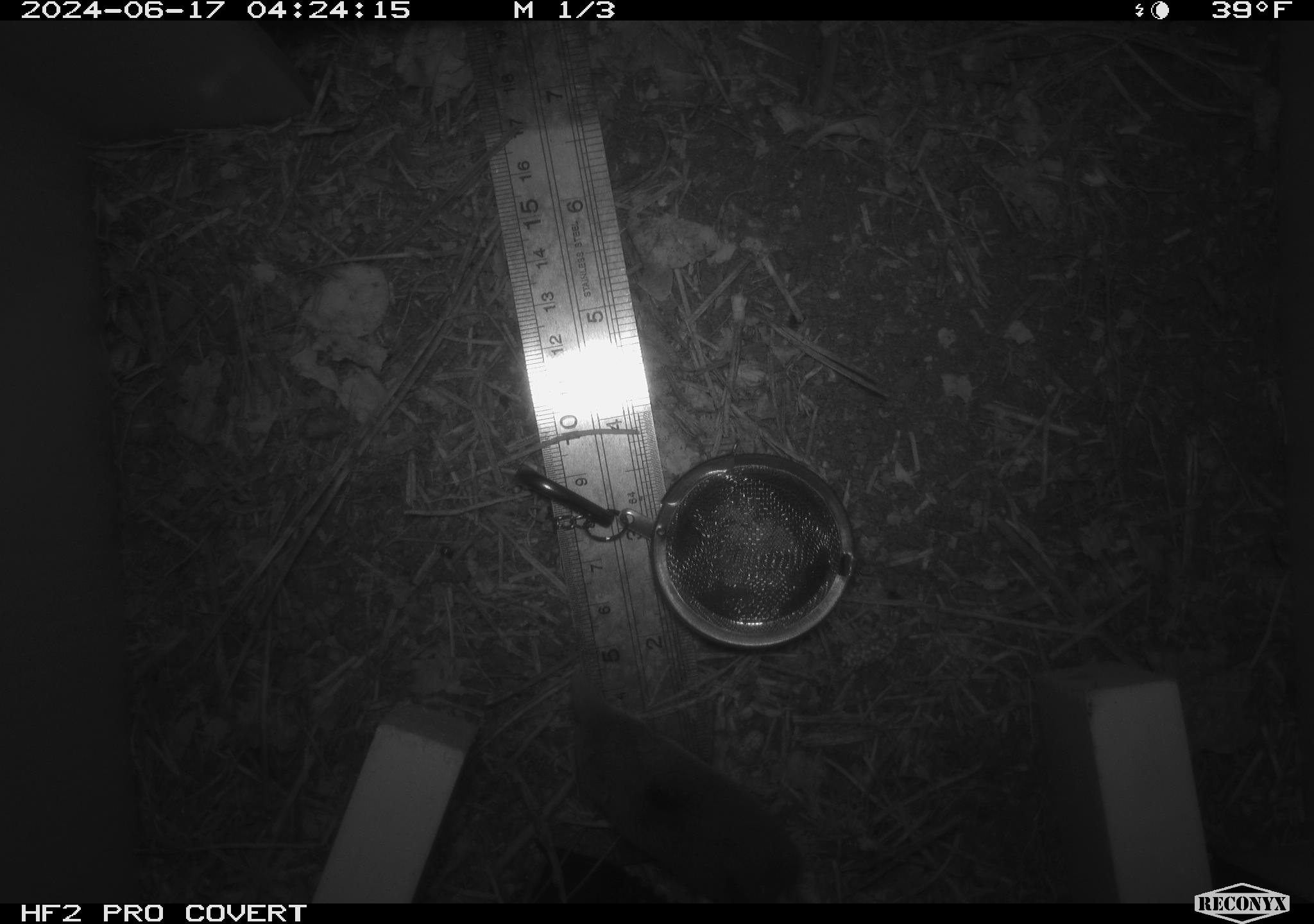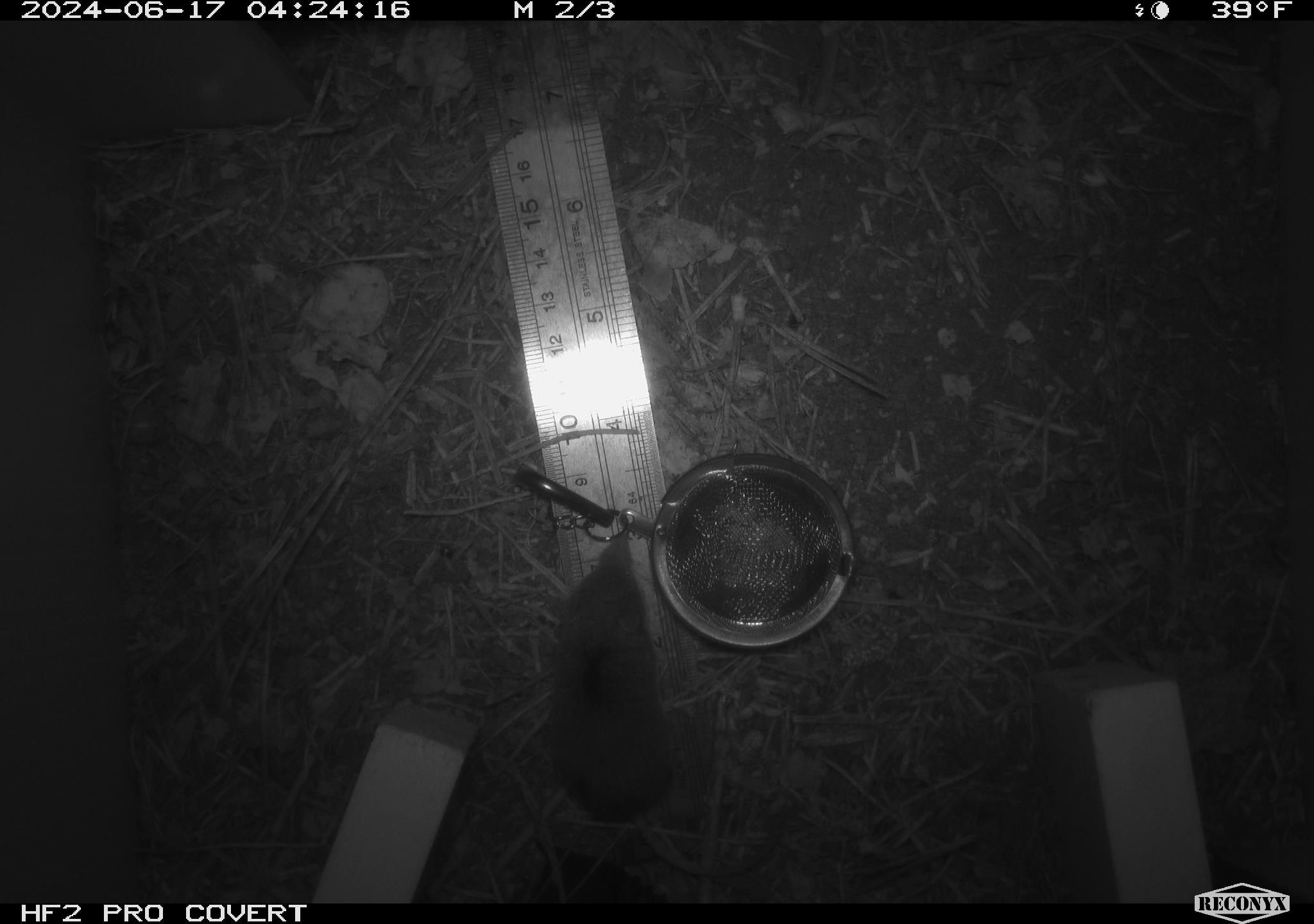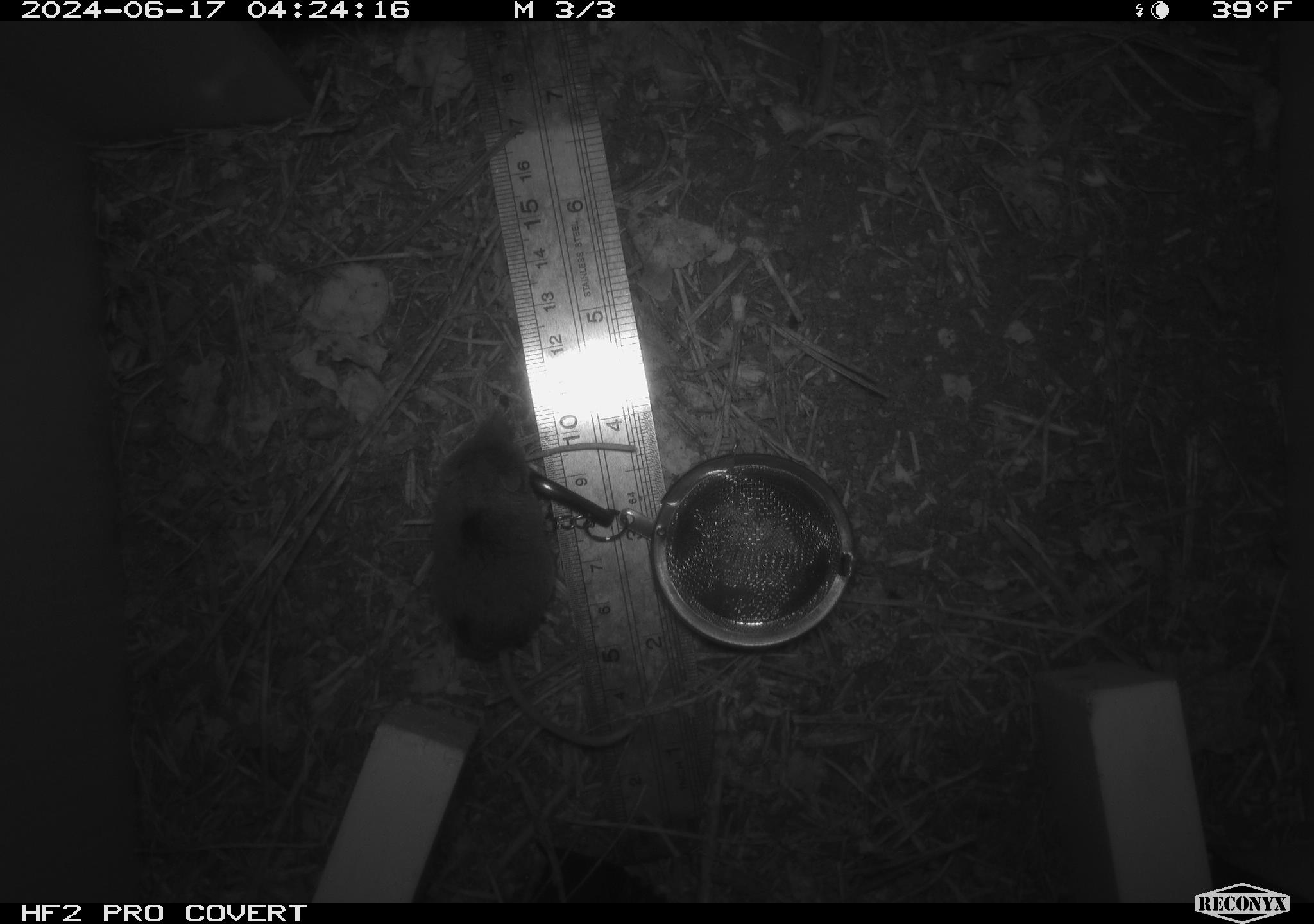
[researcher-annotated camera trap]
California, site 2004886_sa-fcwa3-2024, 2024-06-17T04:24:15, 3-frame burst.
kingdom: Animalia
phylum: Chordata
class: Mammalia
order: Eulipotyphla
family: Soricidae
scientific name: Soricidae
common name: shrews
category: soricidae family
Soricidae family (shrews) (Soricidae).